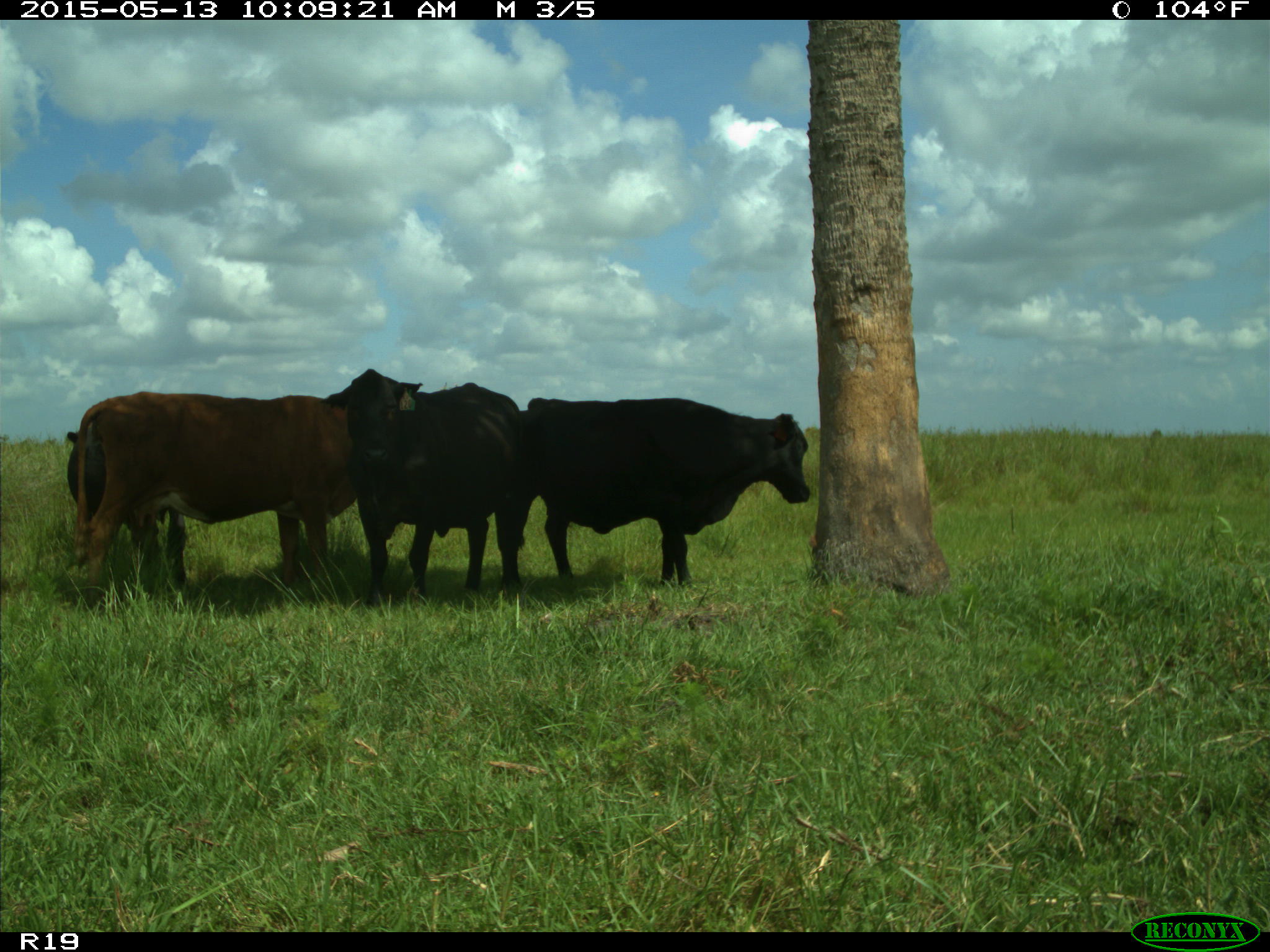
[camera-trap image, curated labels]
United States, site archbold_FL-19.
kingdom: Animalia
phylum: Chordata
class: Mammalia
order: Artiodactyla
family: Bovidae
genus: Bos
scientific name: Bos taurus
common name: domestic cow